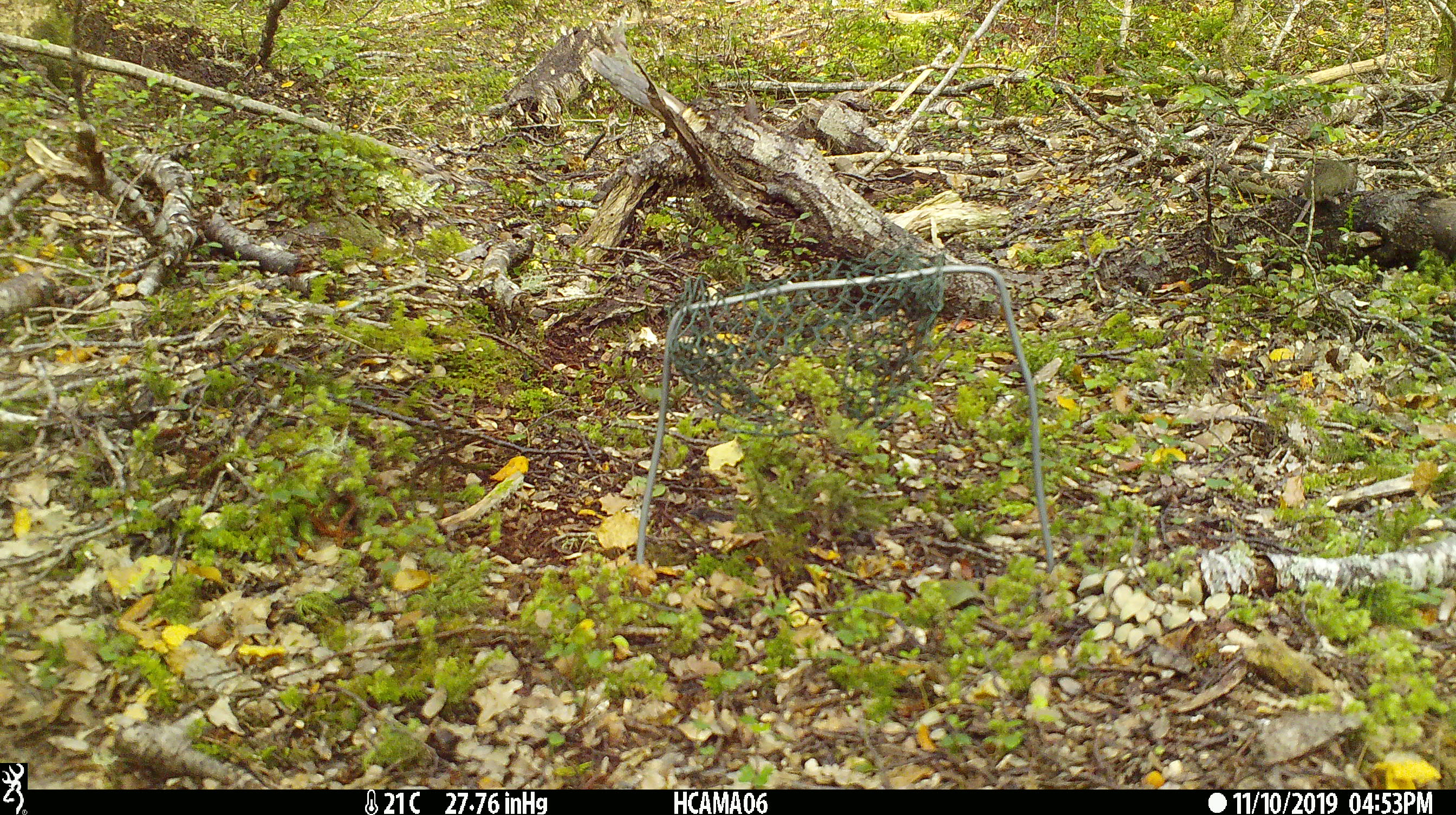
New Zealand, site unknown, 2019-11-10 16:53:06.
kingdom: Animalia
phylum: Chordata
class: Mammalia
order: Rodentia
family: Muridae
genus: Mus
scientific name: Mus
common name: mouse